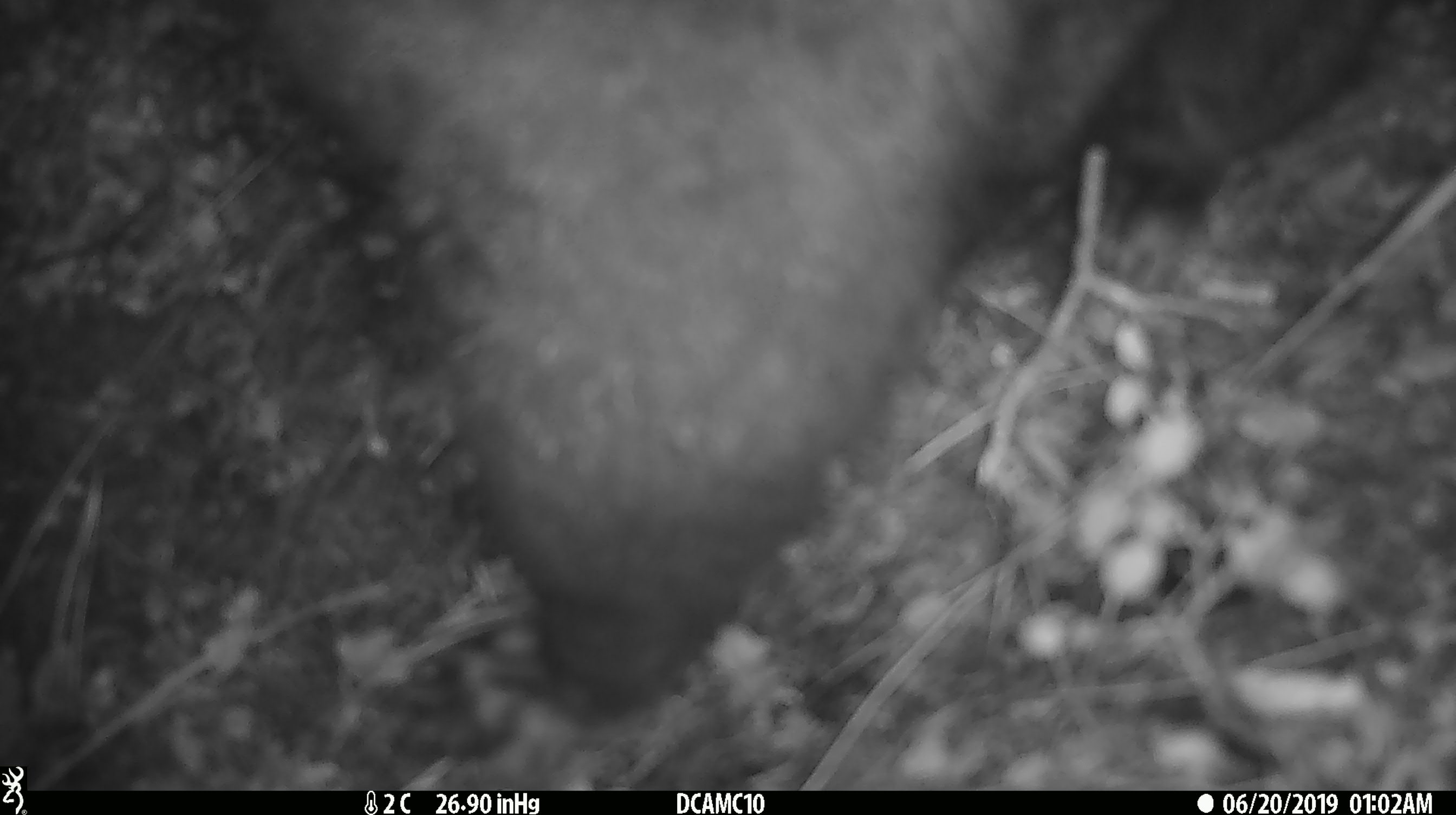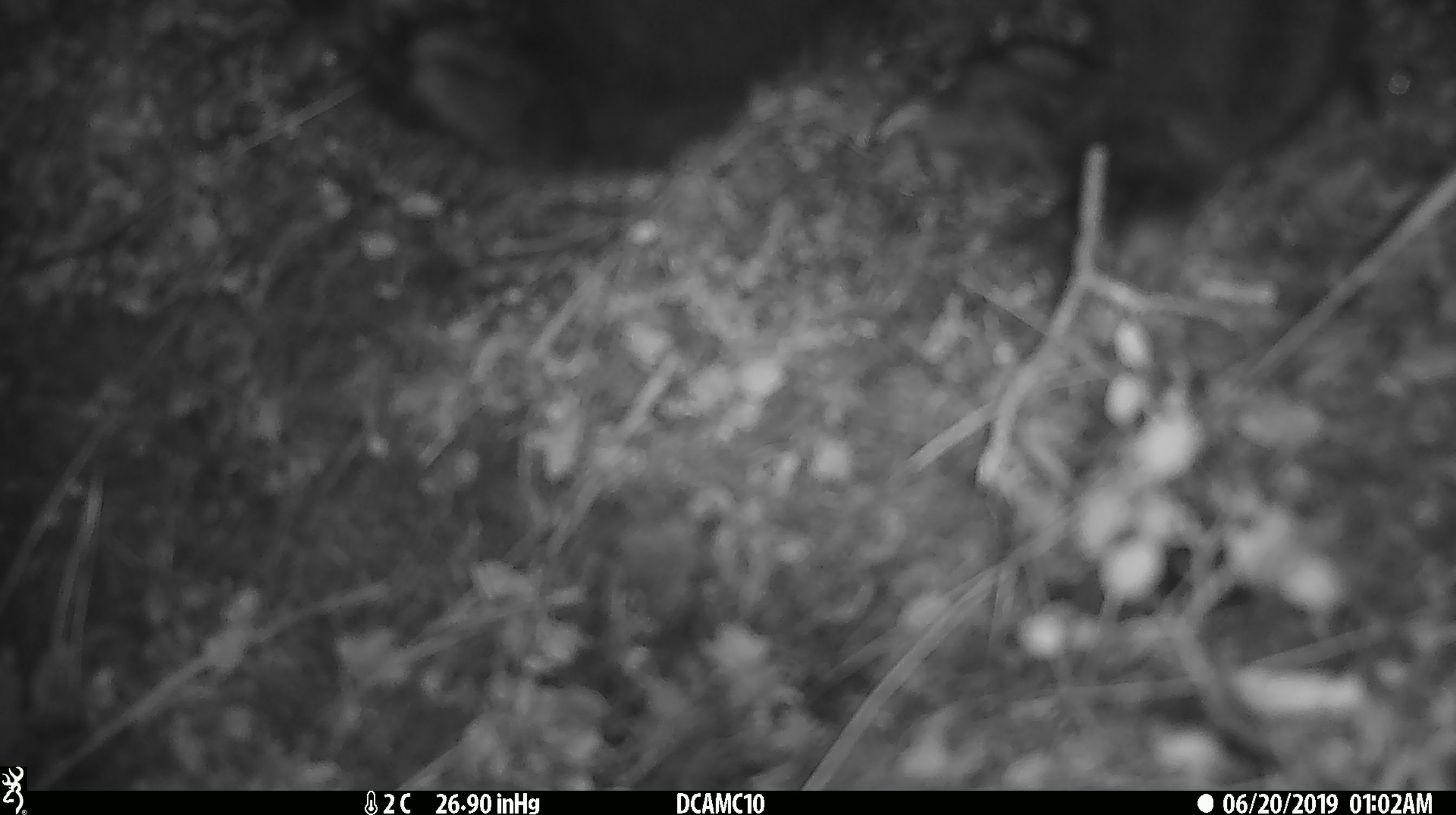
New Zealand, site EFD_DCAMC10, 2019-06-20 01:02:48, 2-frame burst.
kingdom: Animalia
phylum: Chordata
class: Mammalia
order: Diprotodontia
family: Phalangeridae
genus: Trichosurus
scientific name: Trichosurus vulpecula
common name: common brushtail possum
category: possum